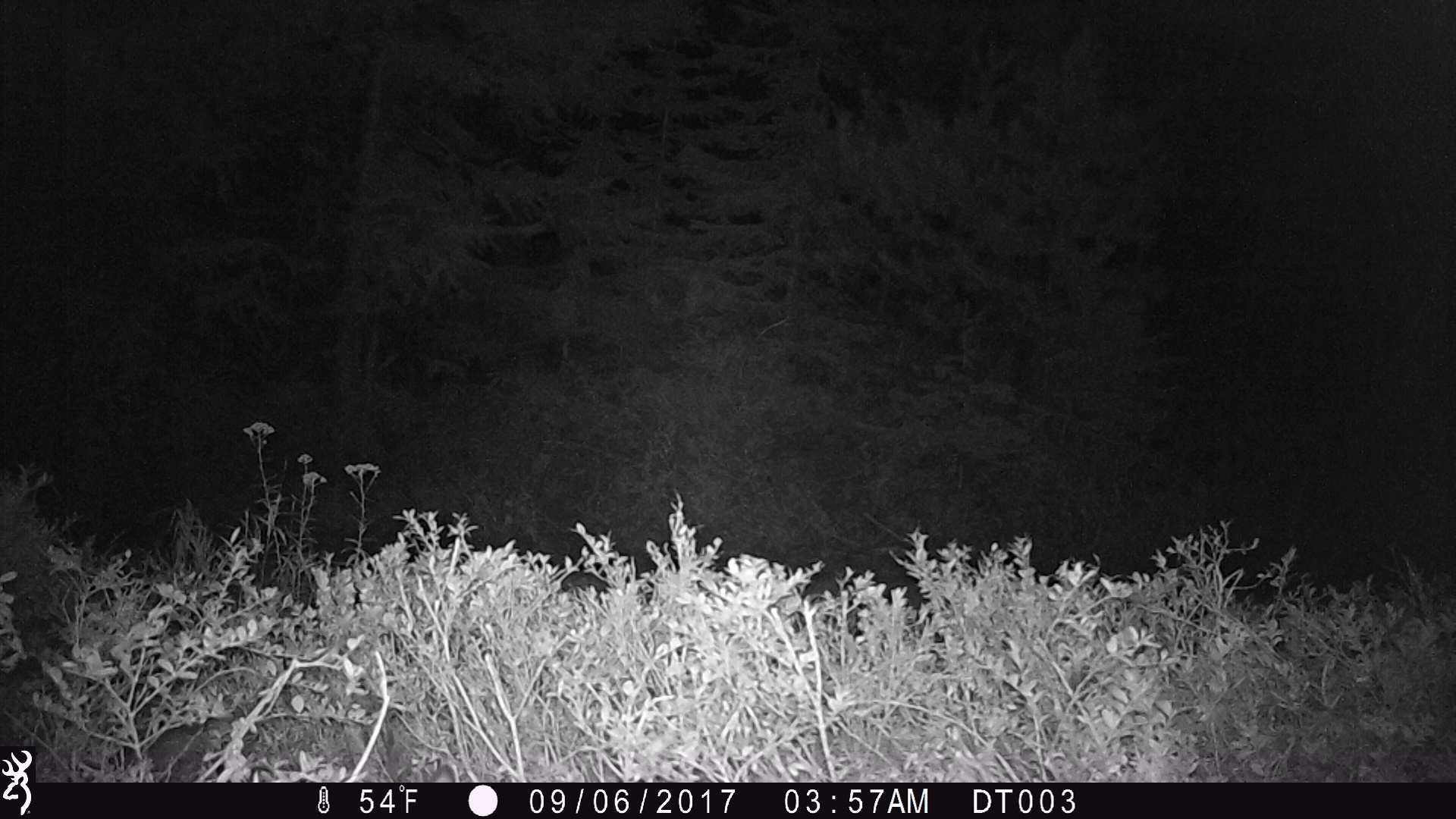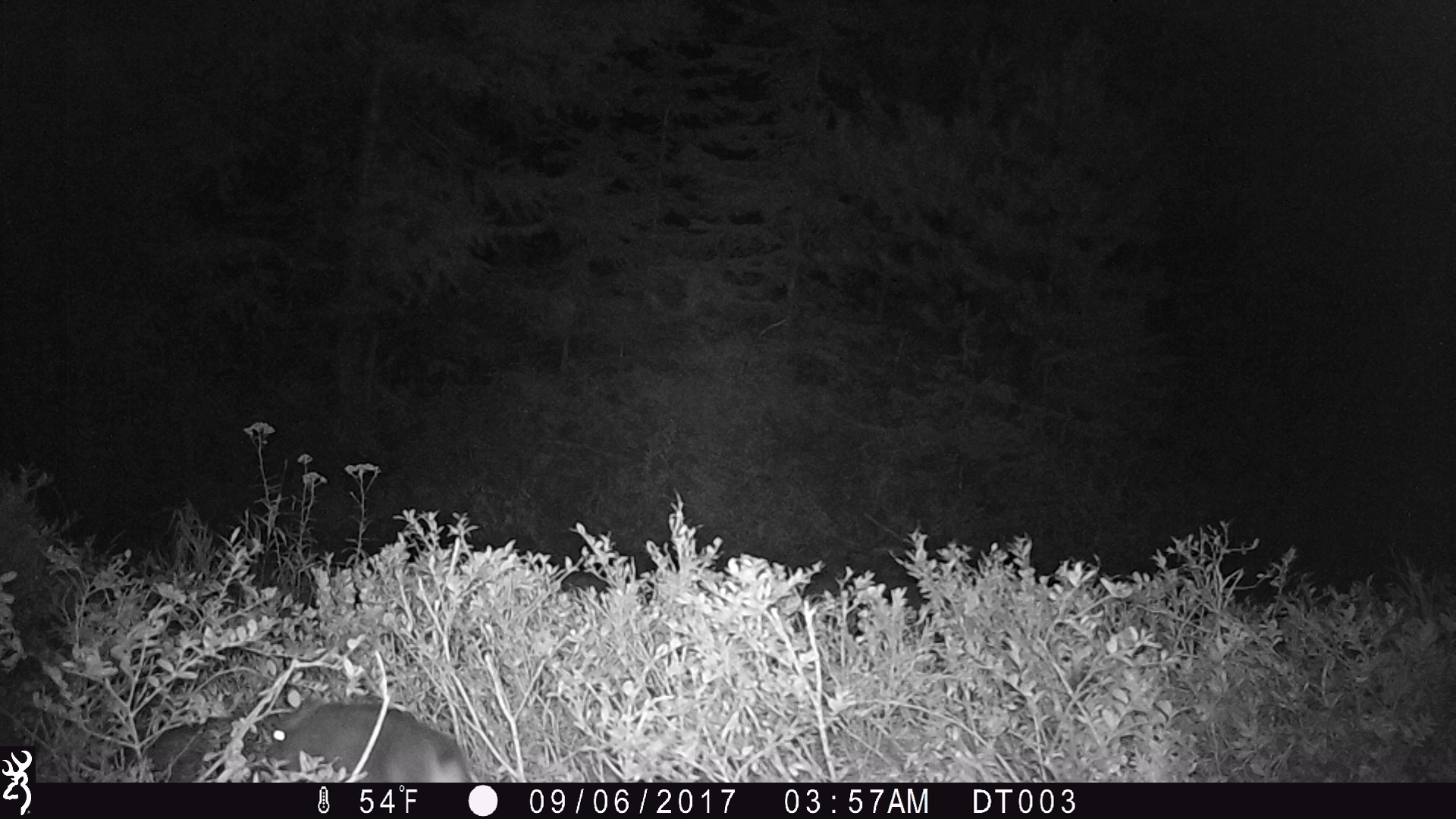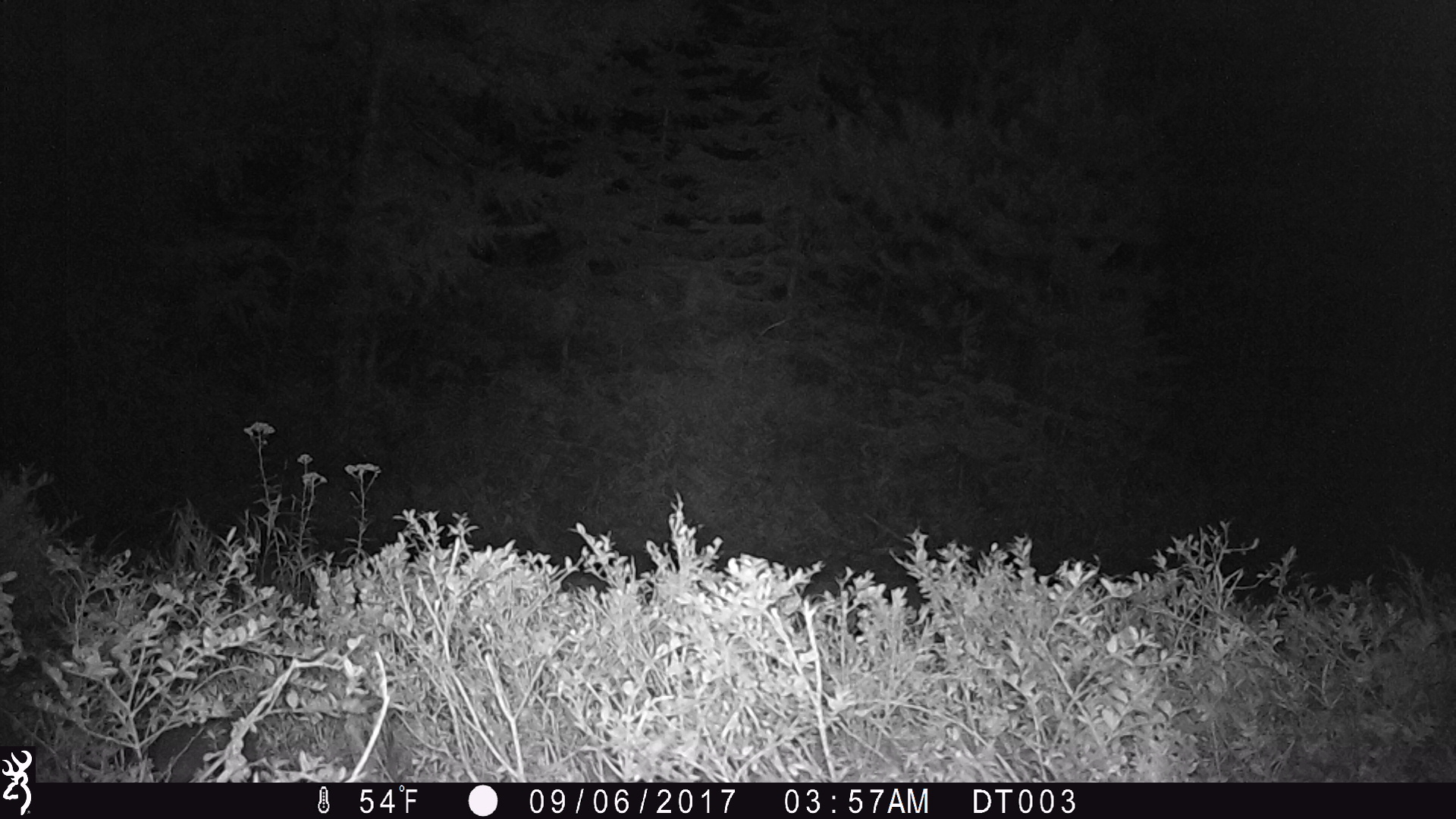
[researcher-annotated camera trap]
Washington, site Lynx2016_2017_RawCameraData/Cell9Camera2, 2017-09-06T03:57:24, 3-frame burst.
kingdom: Animalia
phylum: Chordata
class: Mammalia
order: Lagomorpha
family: Leporidae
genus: Lepus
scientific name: Lepus americanus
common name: snowshoe hare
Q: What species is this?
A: Lepus americanus (snowshoe hare).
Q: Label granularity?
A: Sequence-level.